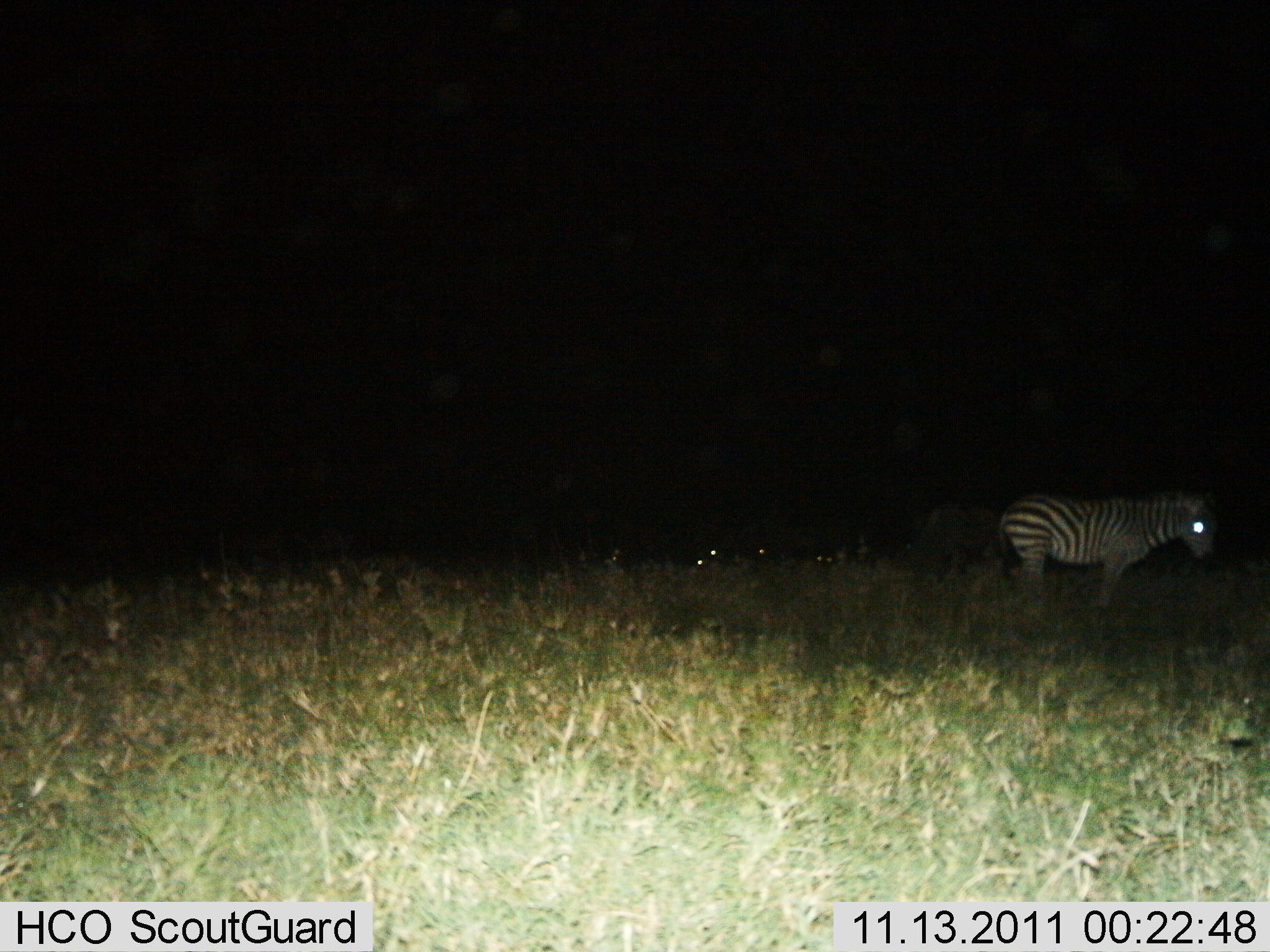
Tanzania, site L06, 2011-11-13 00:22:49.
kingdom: Animalia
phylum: Chordata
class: Mammalia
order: Perissodactyla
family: Equidae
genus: Equus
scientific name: Equus quagga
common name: plains zebra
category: zebra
Zebra (plains zebra) (Equus quagga), count 1. Behavior (volunteer vote fractions): standing 100%, resting 0%, moving 0%, interacting 0%. Young present (vote fraction): 0%. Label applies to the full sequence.